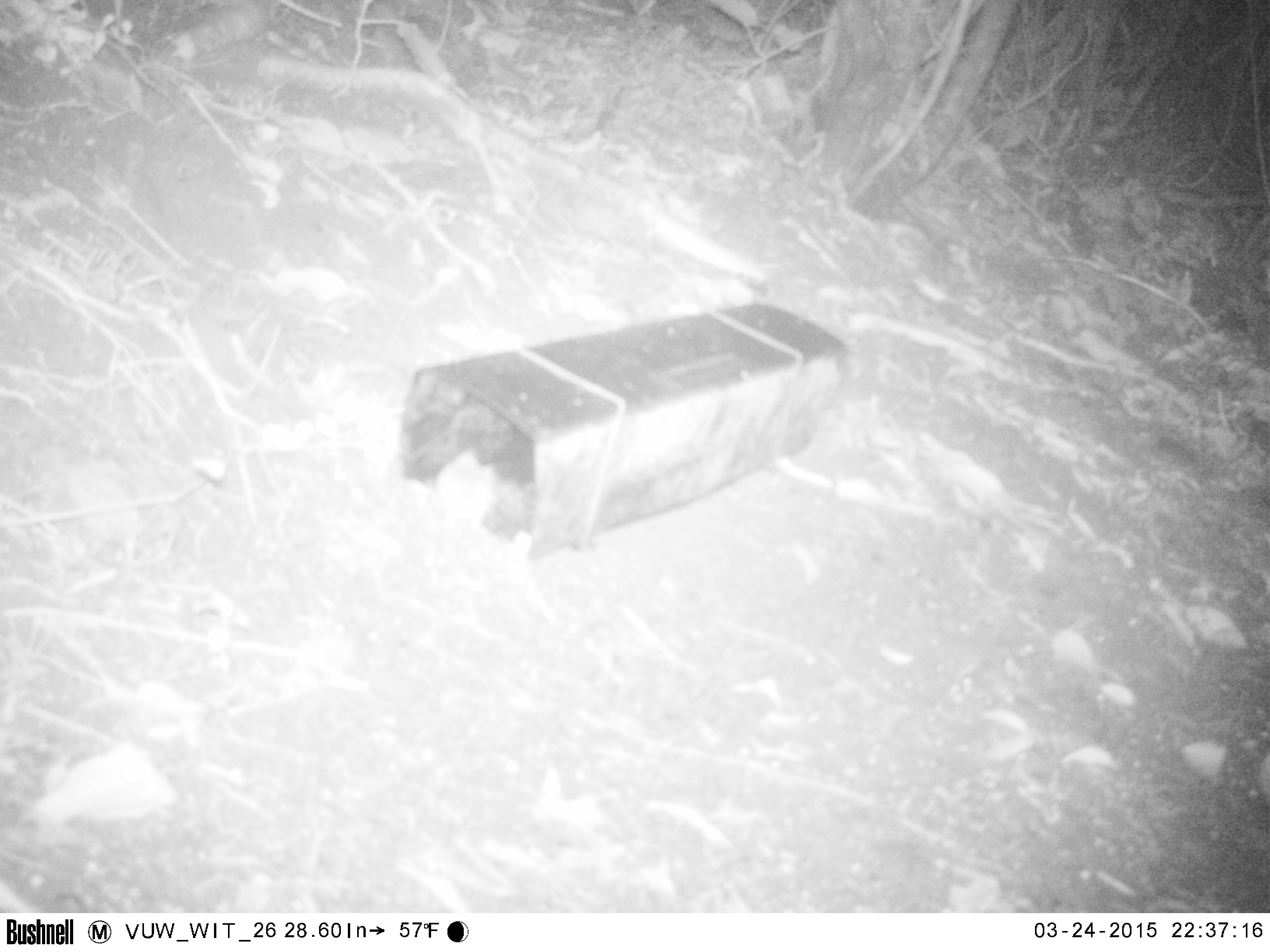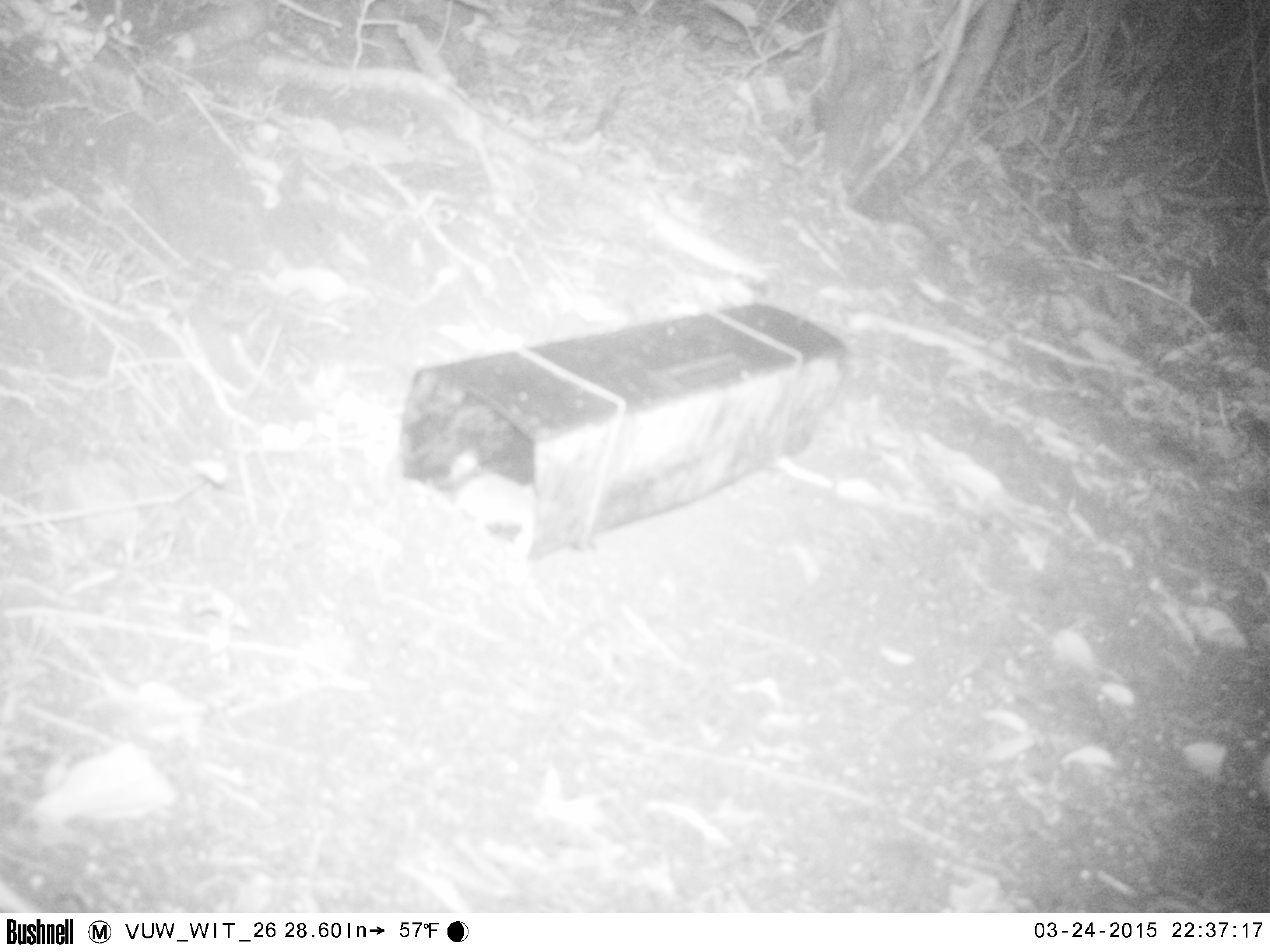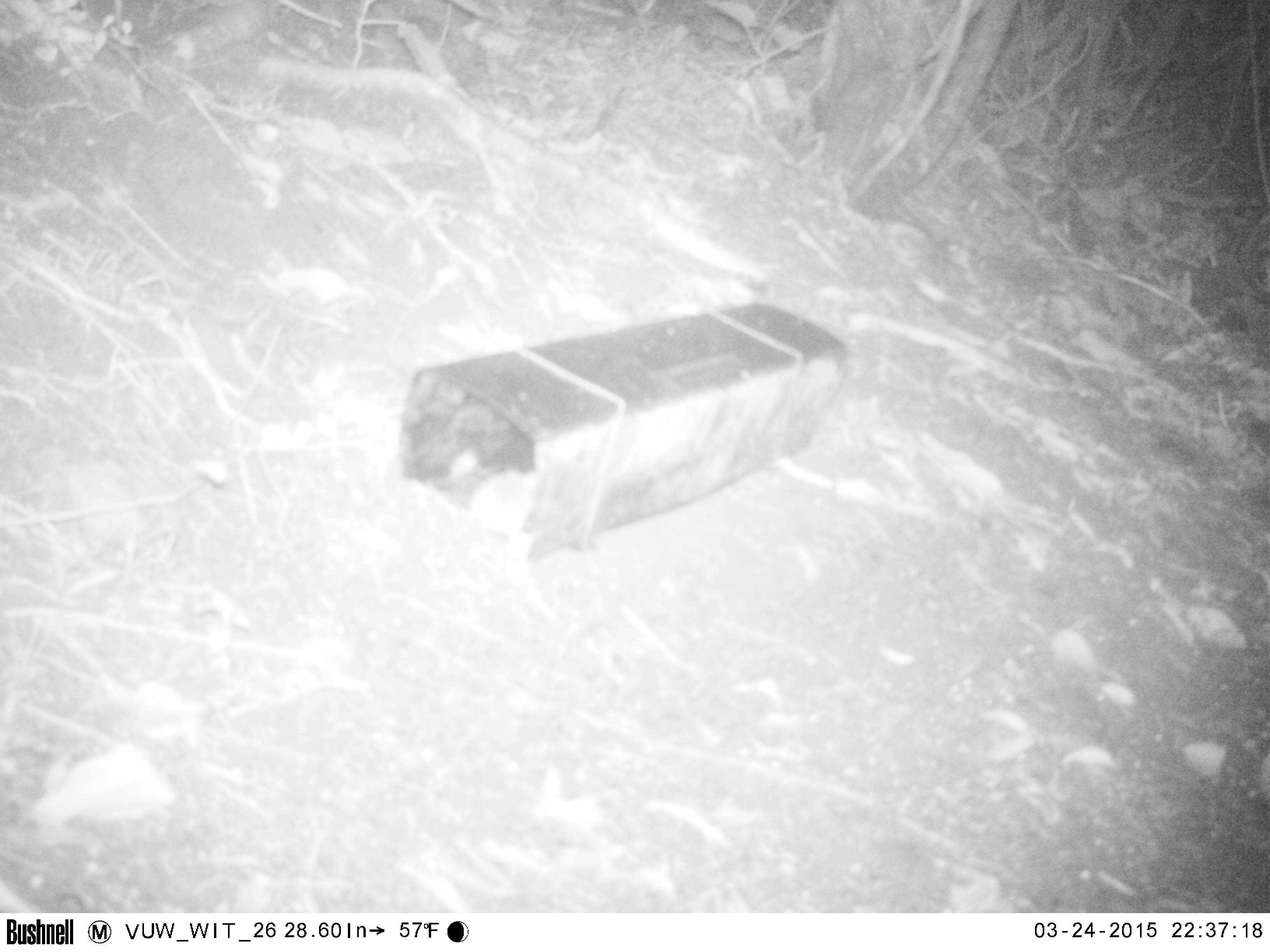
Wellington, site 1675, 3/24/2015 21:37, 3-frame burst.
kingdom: Animalia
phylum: Chordata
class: Mammalia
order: Rodentia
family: Muridae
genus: Mus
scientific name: Mus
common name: mouse